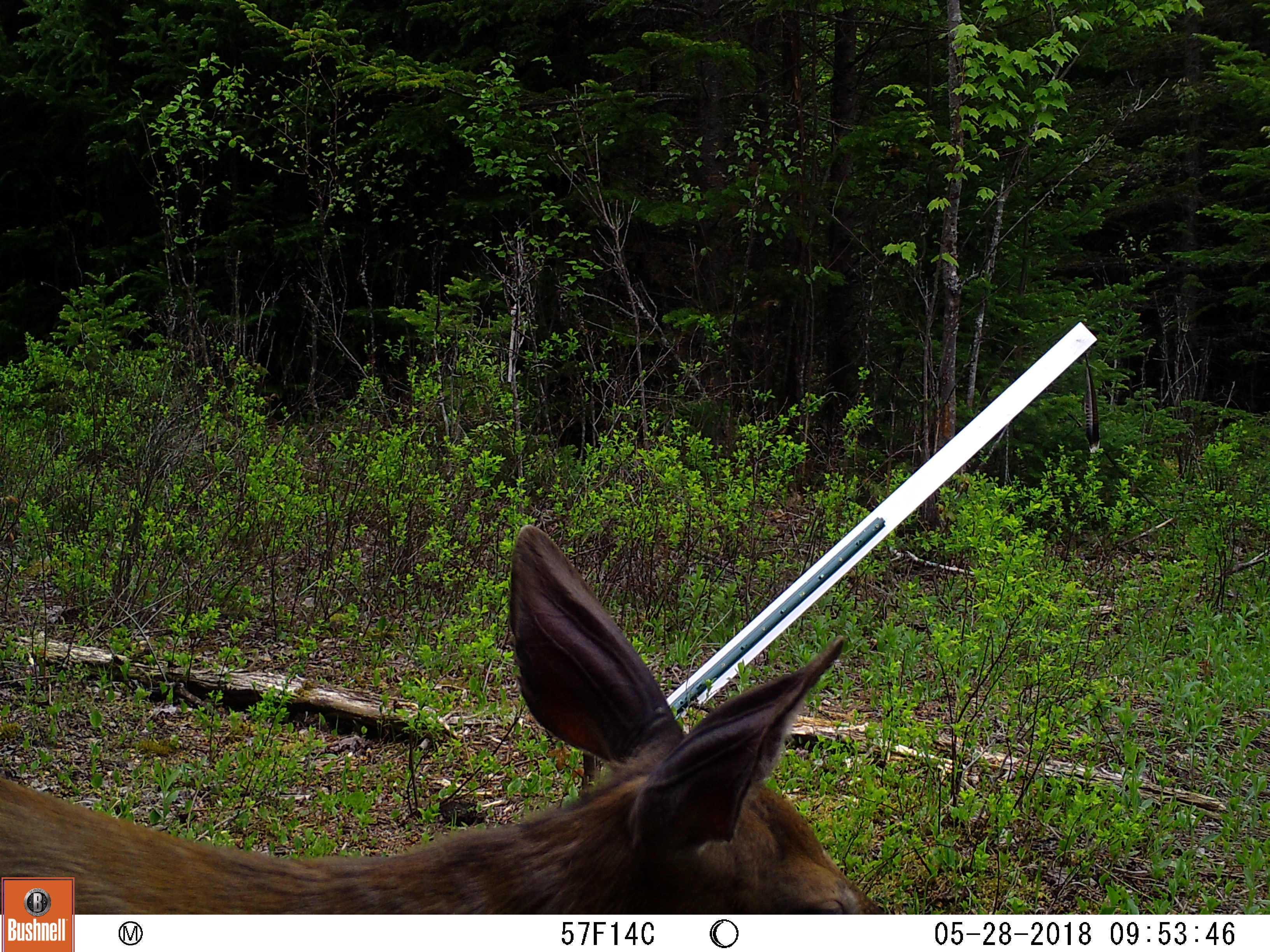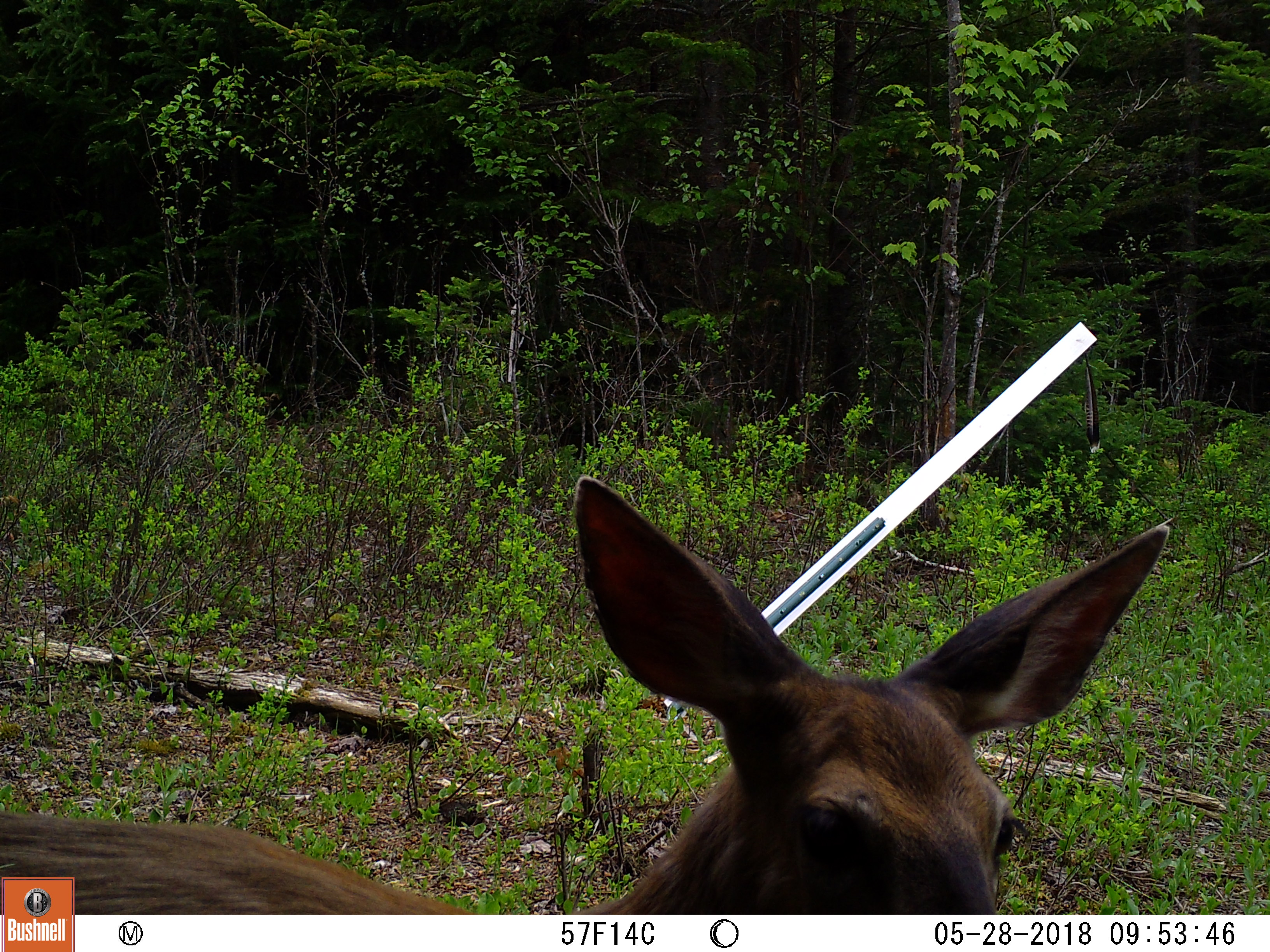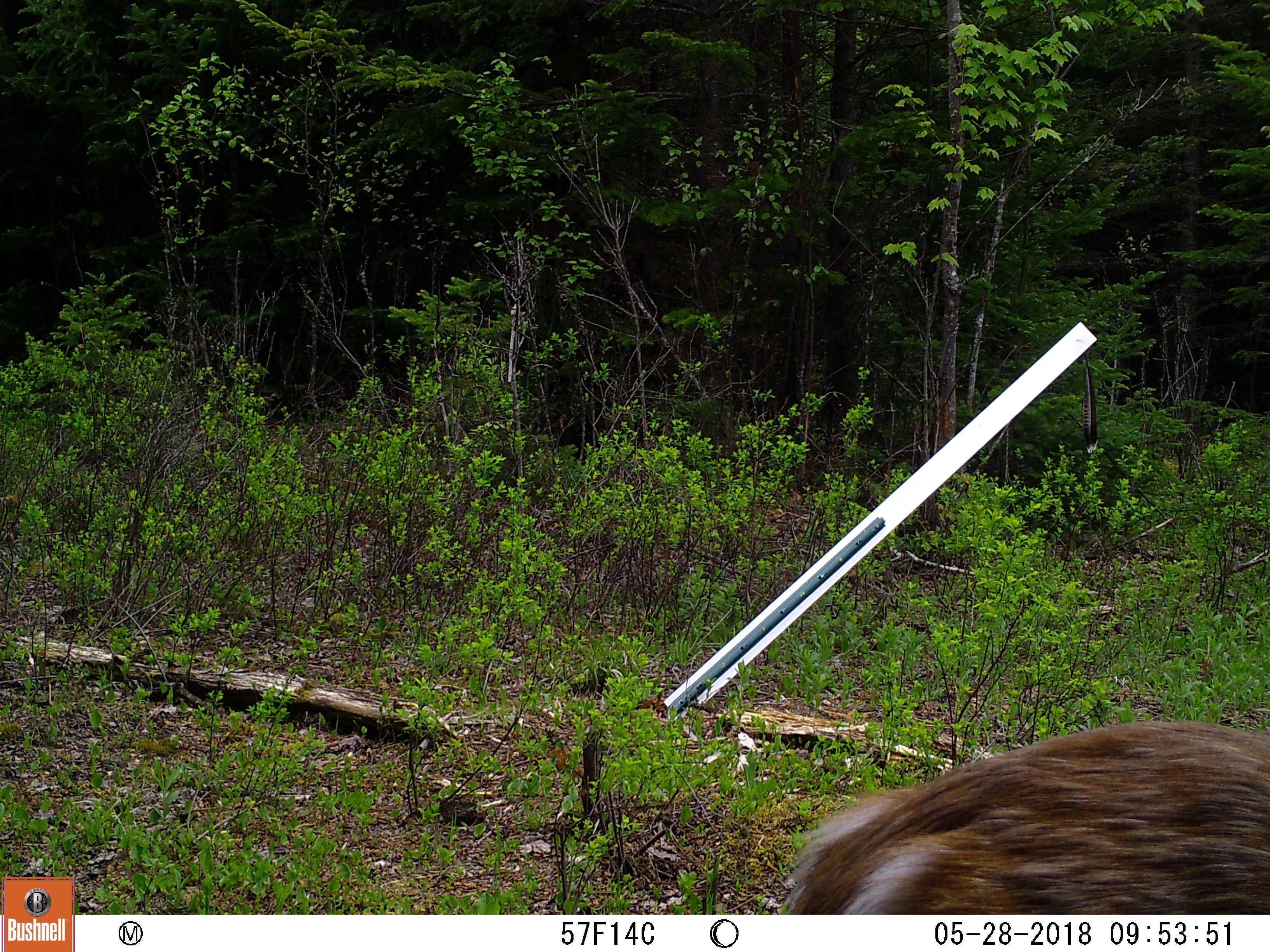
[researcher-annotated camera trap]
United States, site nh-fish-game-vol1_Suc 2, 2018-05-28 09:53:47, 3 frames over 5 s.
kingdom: Animalia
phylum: Chordata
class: Mammalia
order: Artiodactyla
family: Cervidae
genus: Odocoileus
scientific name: Odocoileus virginianus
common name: white-tailed deer